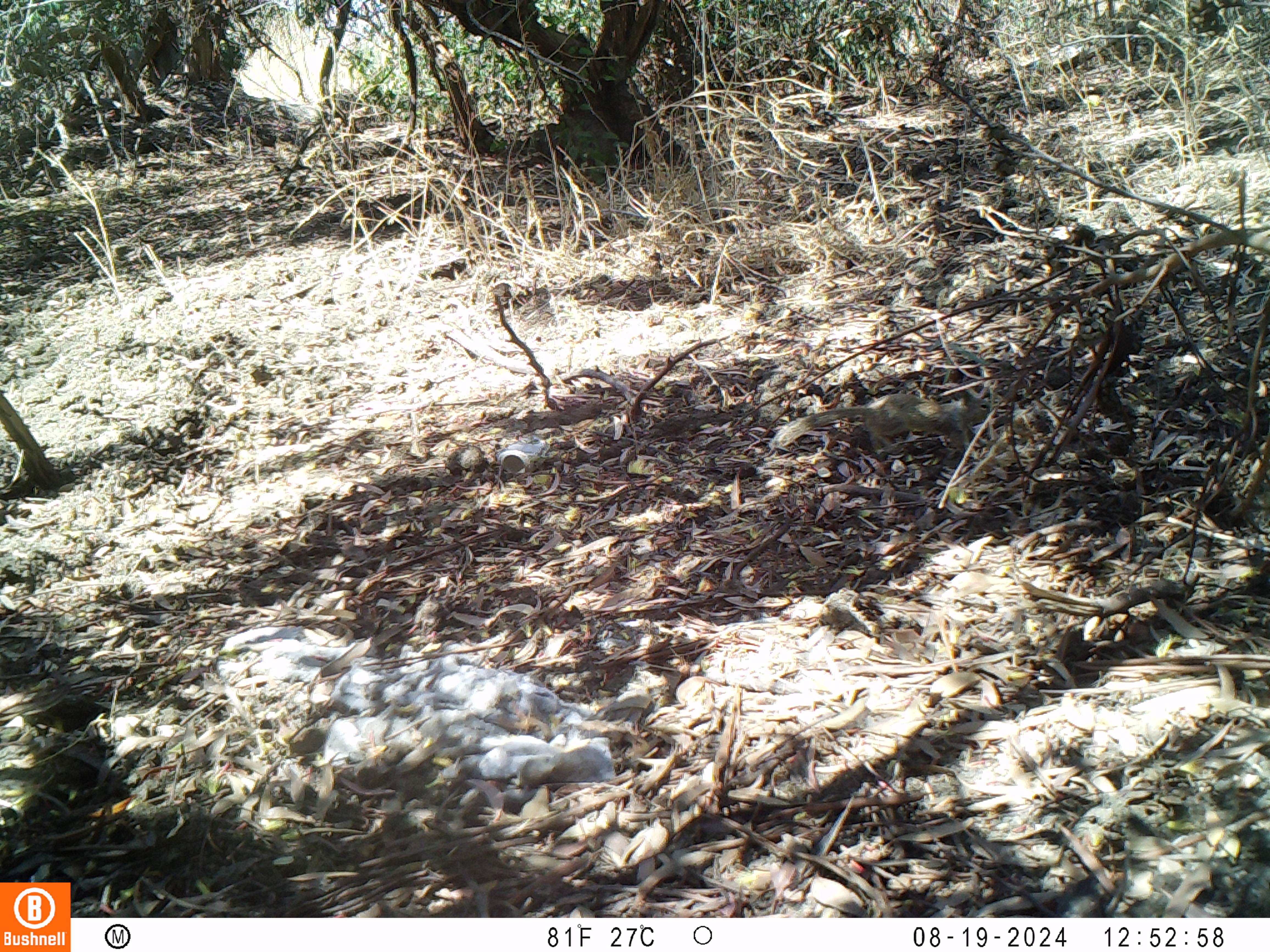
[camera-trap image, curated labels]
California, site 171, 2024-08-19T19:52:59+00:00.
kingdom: Animalia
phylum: Chordata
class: Mammalia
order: Rodentia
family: Sciuridae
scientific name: Sciuridae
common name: squirrel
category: unknown squirrel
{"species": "unknown squirrel (squirrel) (Sciuridae)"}